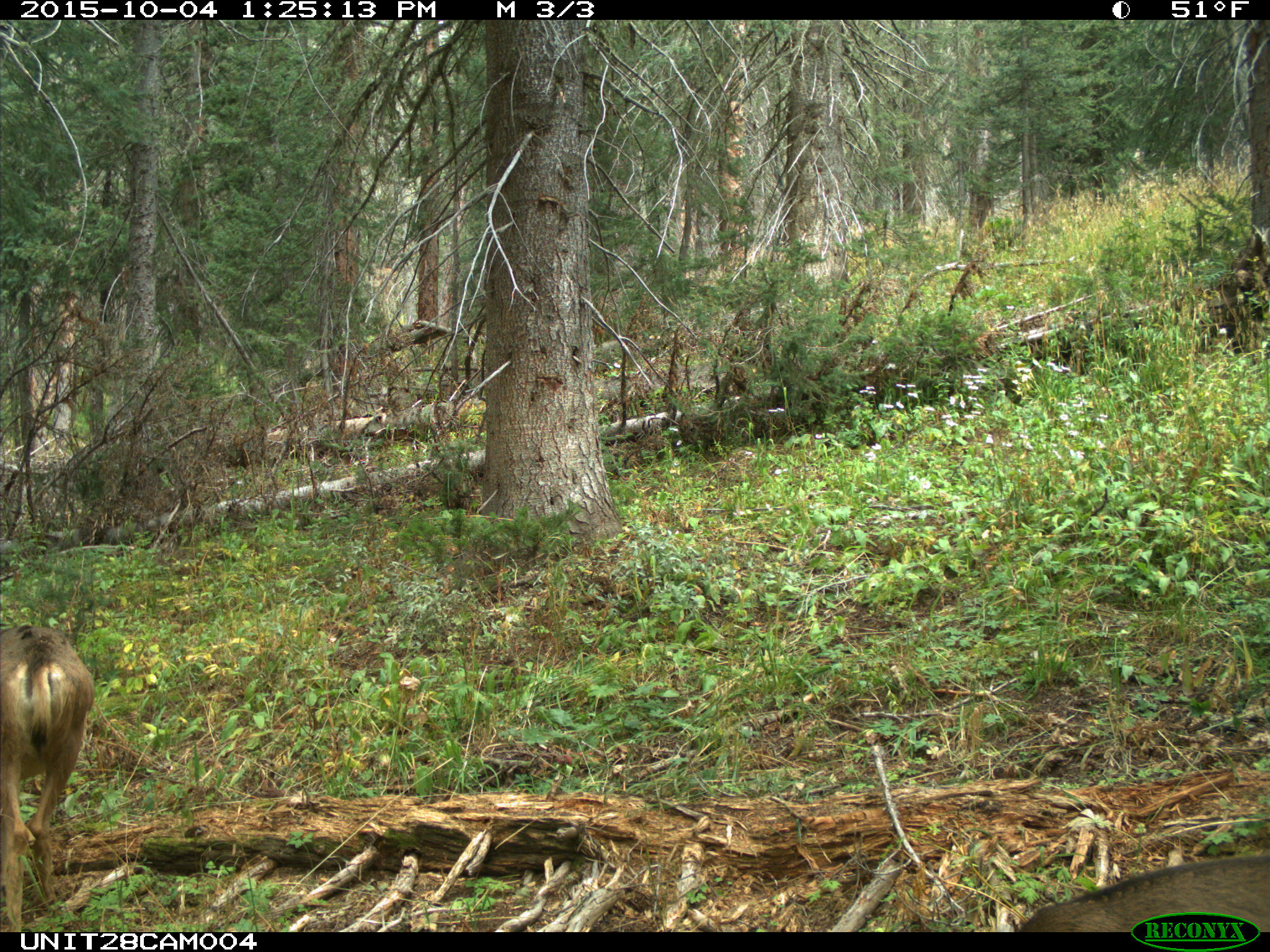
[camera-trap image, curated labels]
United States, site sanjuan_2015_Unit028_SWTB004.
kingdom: Animalia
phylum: Chordata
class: Mammalia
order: Artiodactyla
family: Cervidae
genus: Odocoileus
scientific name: Odocoileus hemionus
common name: mule deer